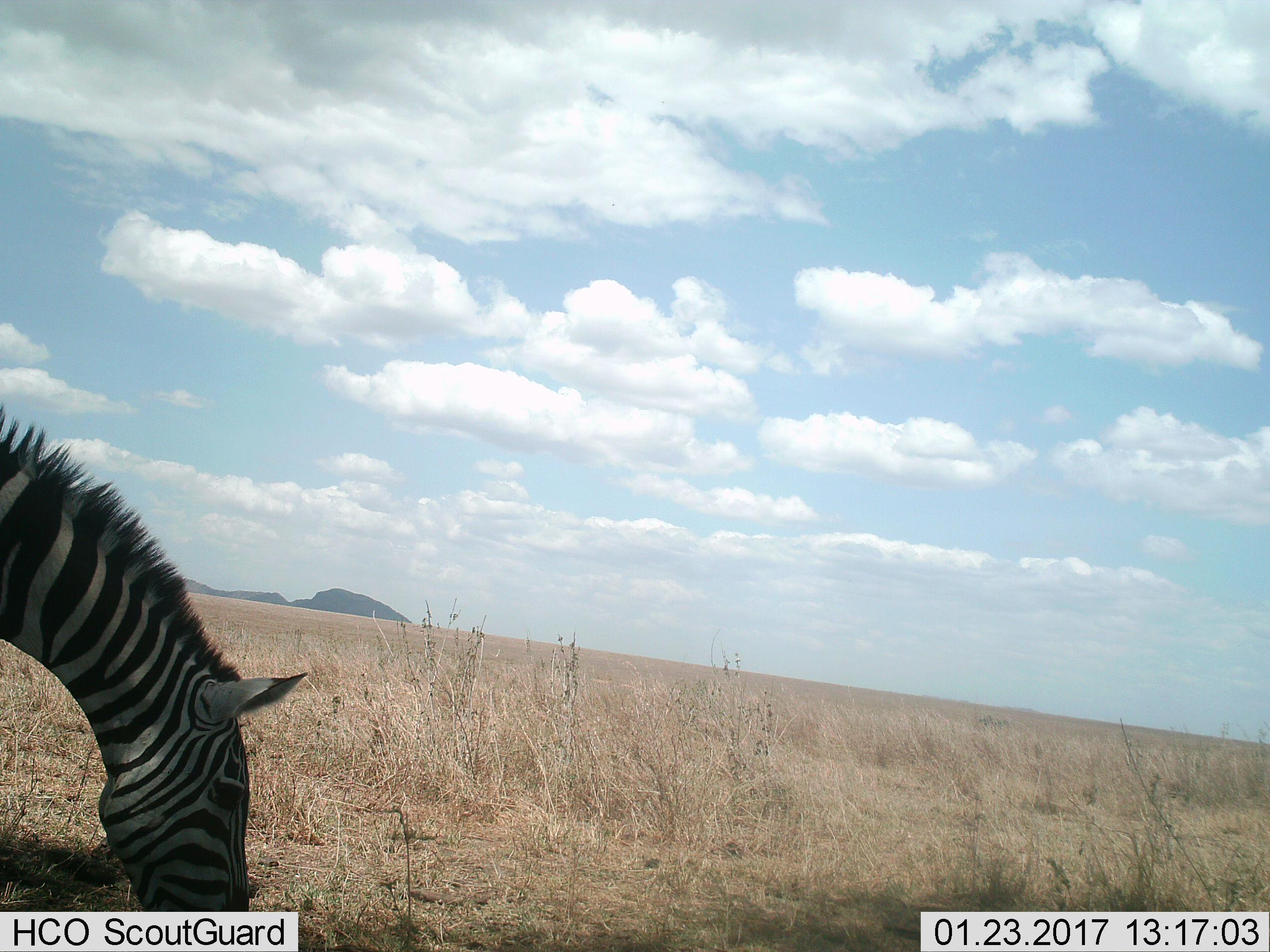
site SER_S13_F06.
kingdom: Animalia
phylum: Chordata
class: Mammalia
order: Perissodactyla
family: Equidae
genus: Equus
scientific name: Equus quagga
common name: plains zebra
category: zebraplains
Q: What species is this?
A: Zebraplains (plains zebra) (Equus quagga).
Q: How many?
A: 1.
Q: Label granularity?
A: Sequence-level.